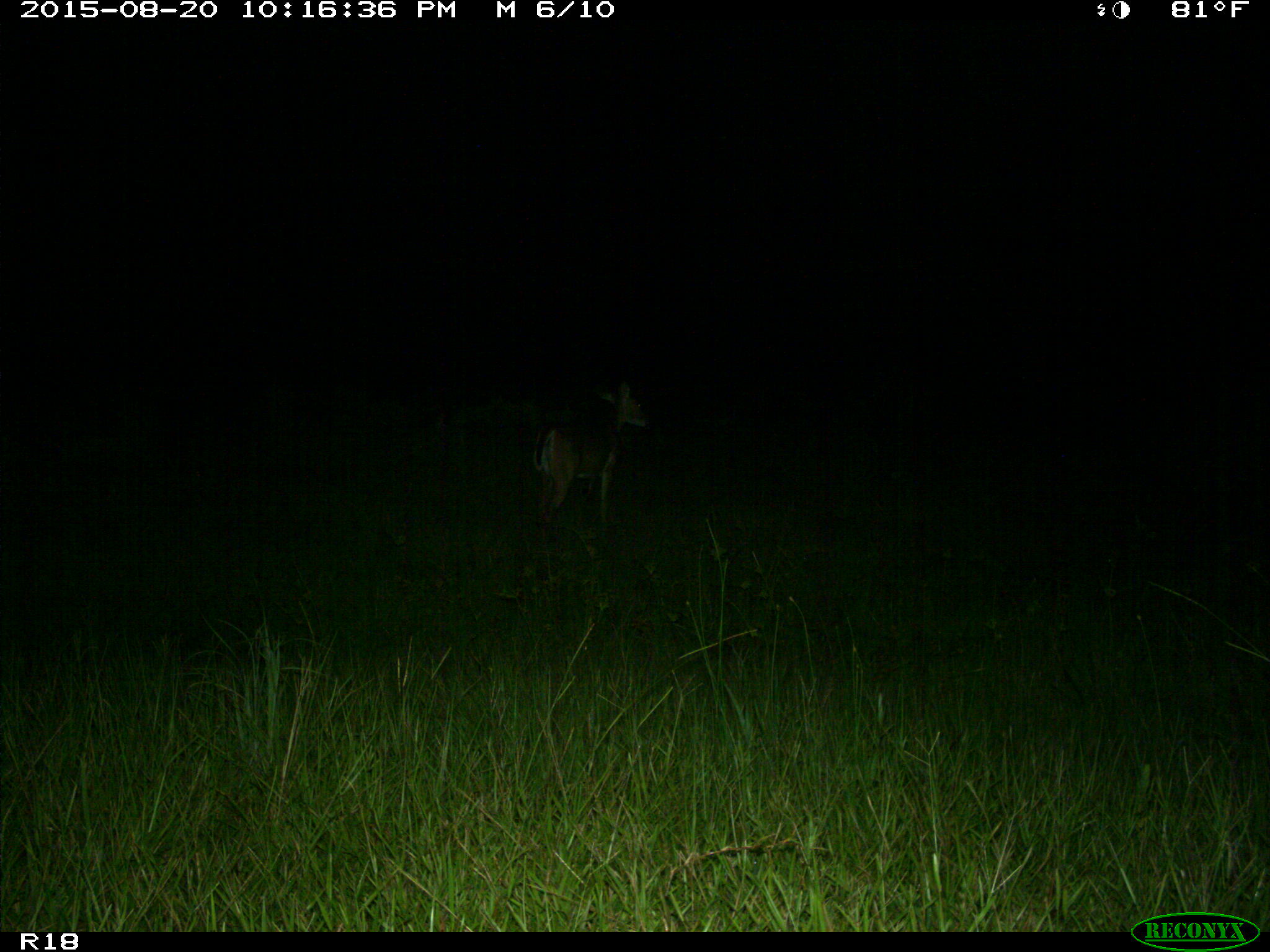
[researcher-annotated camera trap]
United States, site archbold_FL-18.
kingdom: Animalia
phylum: Chordata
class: Mammalia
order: Artiodactyla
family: Cervidae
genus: Odocoileus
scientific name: Odocoileus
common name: deer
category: unidentified deer